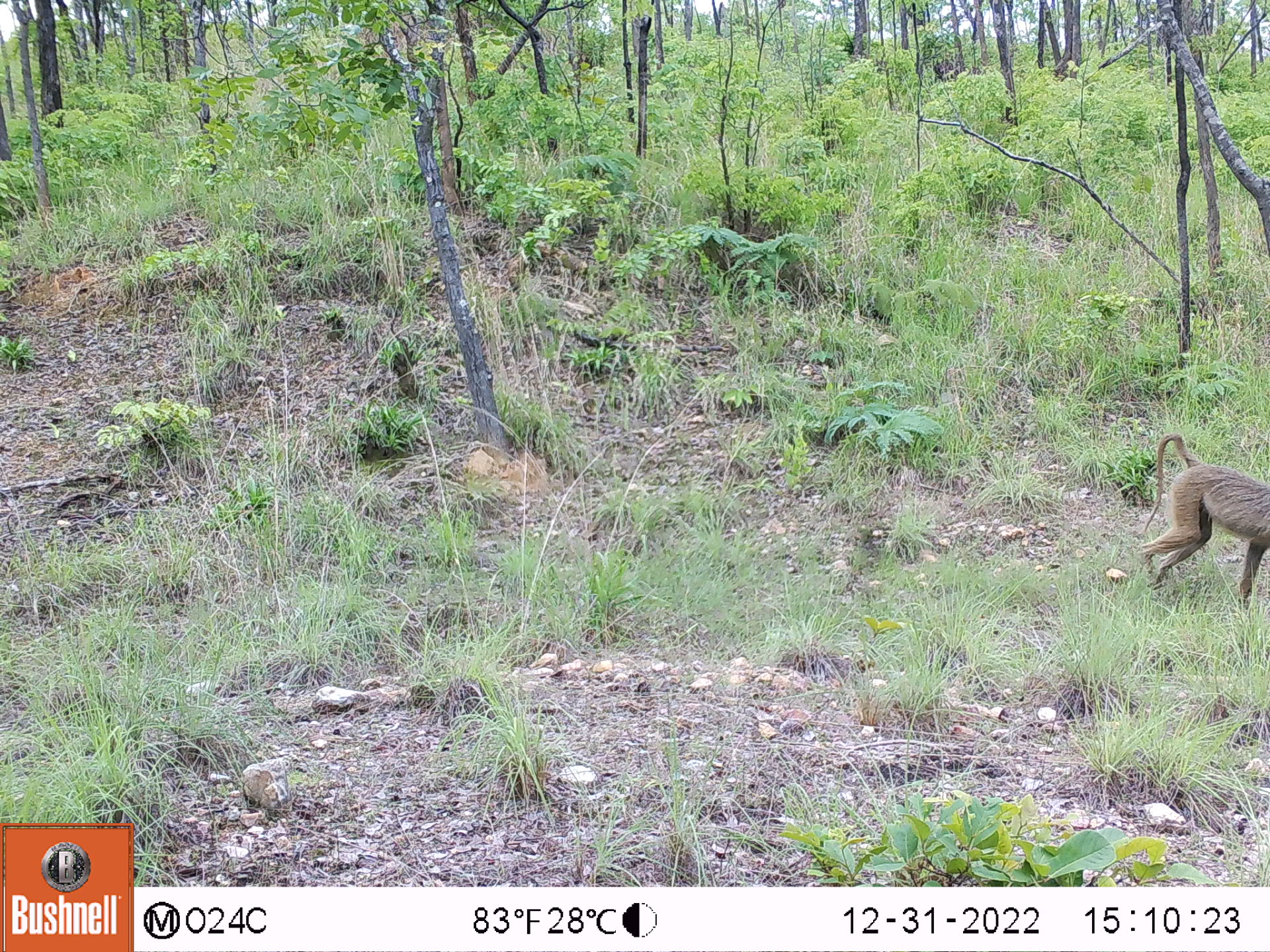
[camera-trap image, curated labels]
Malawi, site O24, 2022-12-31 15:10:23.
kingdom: Animalia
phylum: Chordata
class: Mammalia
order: Primates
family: Cercopithecidae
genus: Papio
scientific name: Papio cynocephalus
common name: yellow baboon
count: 1